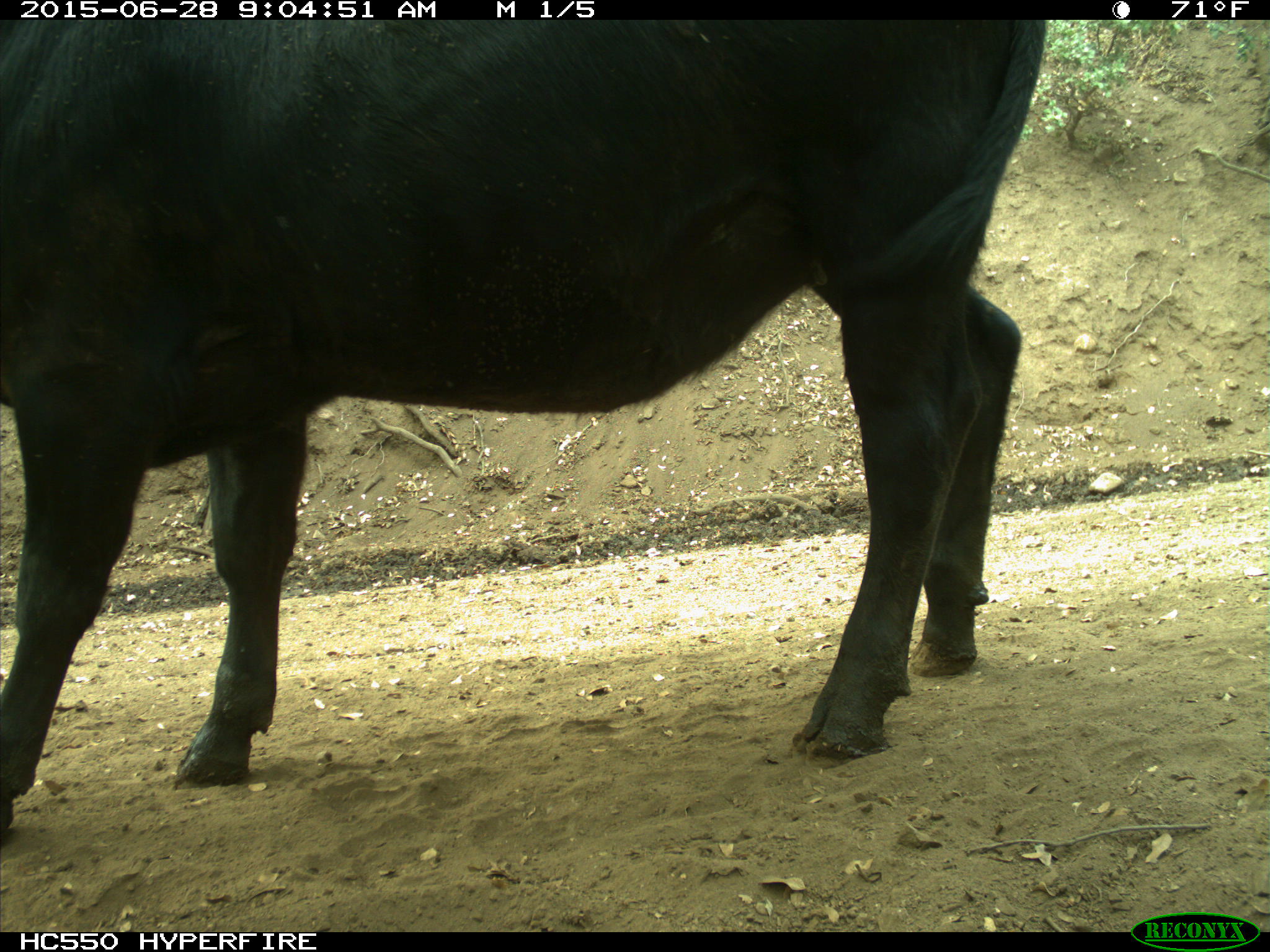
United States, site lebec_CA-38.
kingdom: Animalia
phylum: Chordata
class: Mammalia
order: Artiodactyla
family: Bovidae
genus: Bos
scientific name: Bos taurus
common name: domestic cow